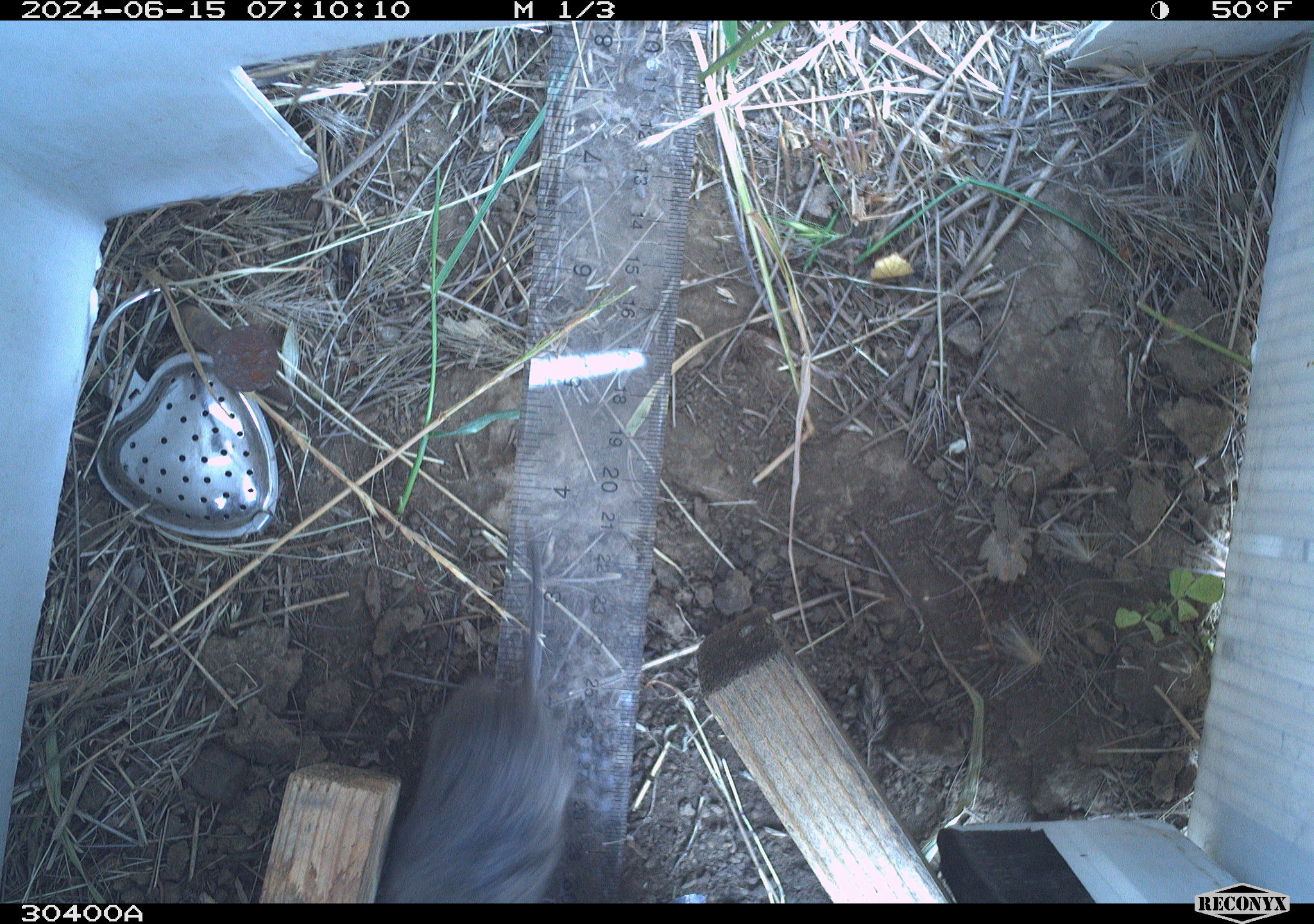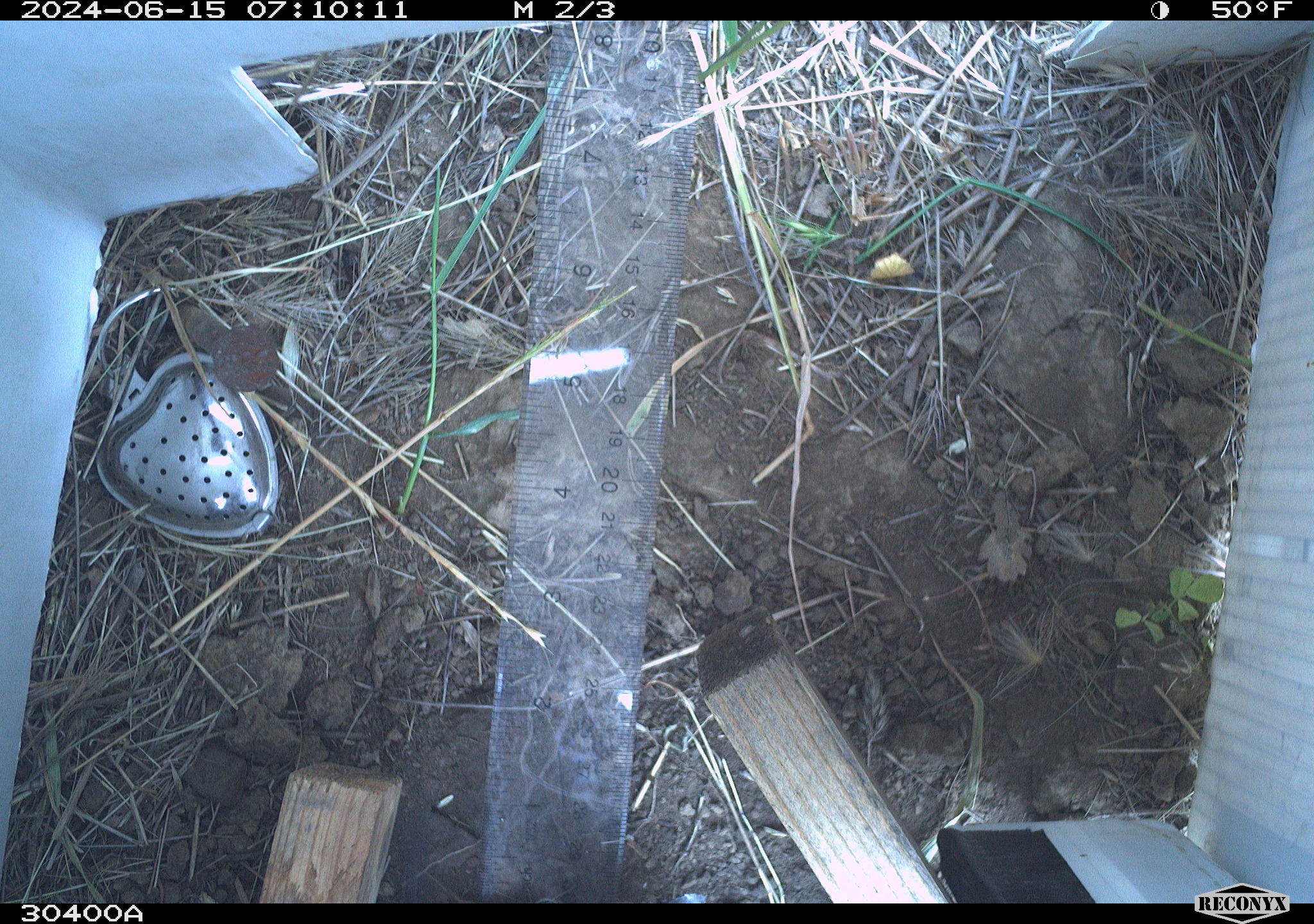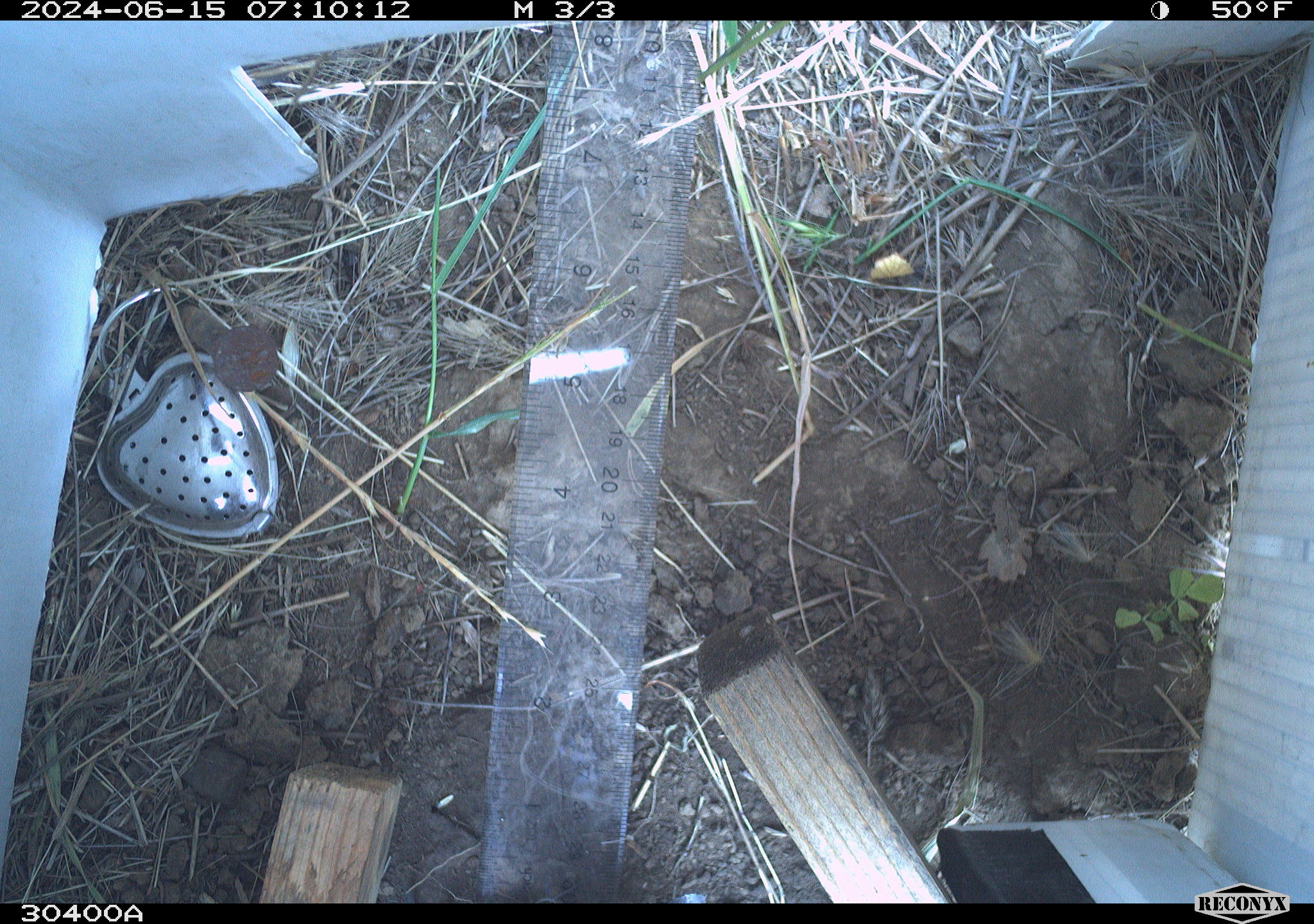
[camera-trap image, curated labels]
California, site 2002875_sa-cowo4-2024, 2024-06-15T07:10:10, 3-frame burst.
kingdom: Animalia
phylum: Chordata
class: Mammalia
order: Rodentia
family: Cricetidae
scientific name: Arvicolinae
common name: voles, lemmings, and muskrats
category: arvicolinae subfamily